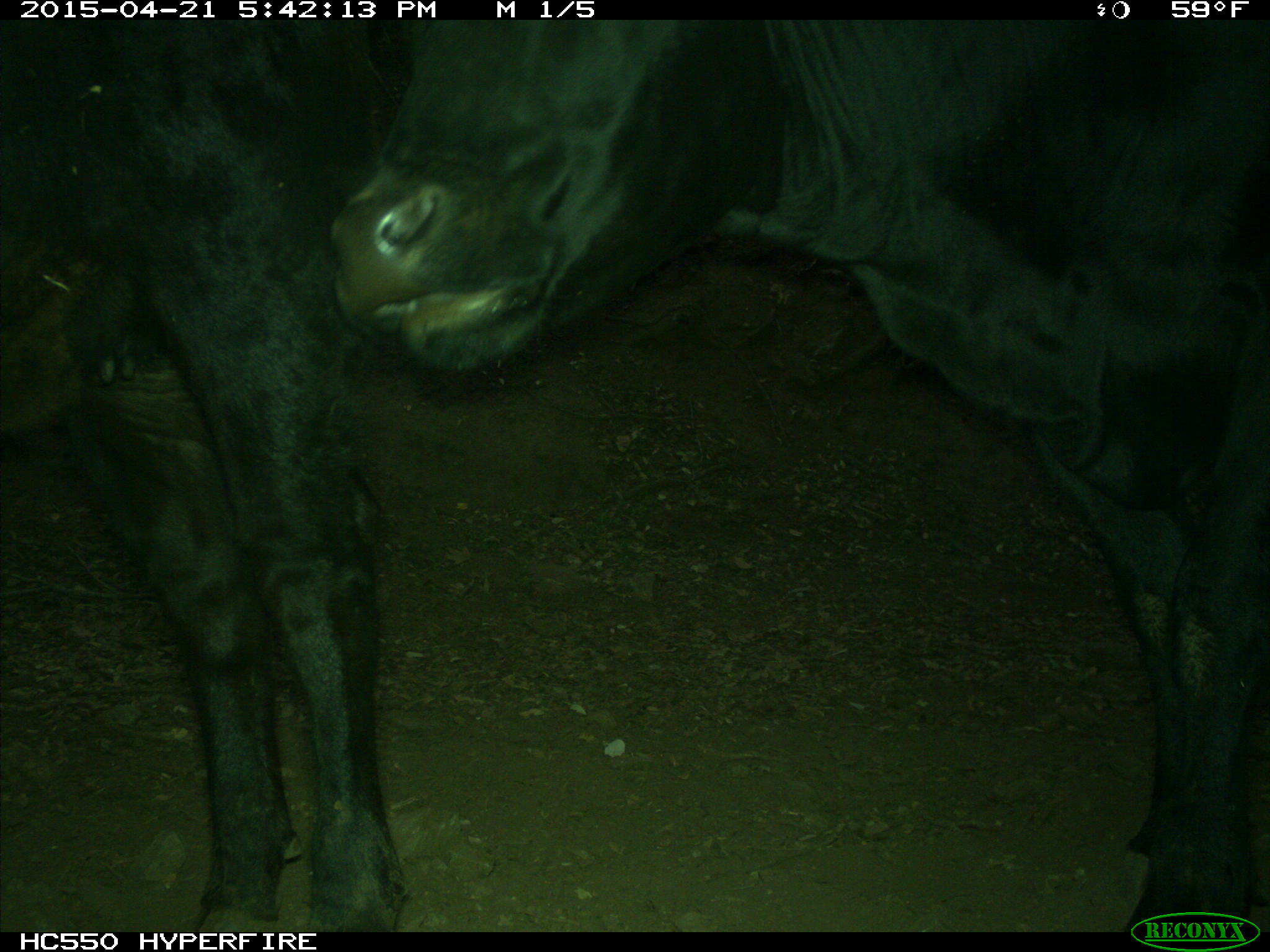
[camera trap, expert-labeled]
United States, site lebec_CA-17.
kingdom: Animalia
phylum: Chordata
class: Mammalia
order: Artiodactyla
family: Bovidae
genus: Bos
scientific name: Bos taurus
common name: domestic cow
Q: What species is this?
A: Bos taurus (domestic cow).